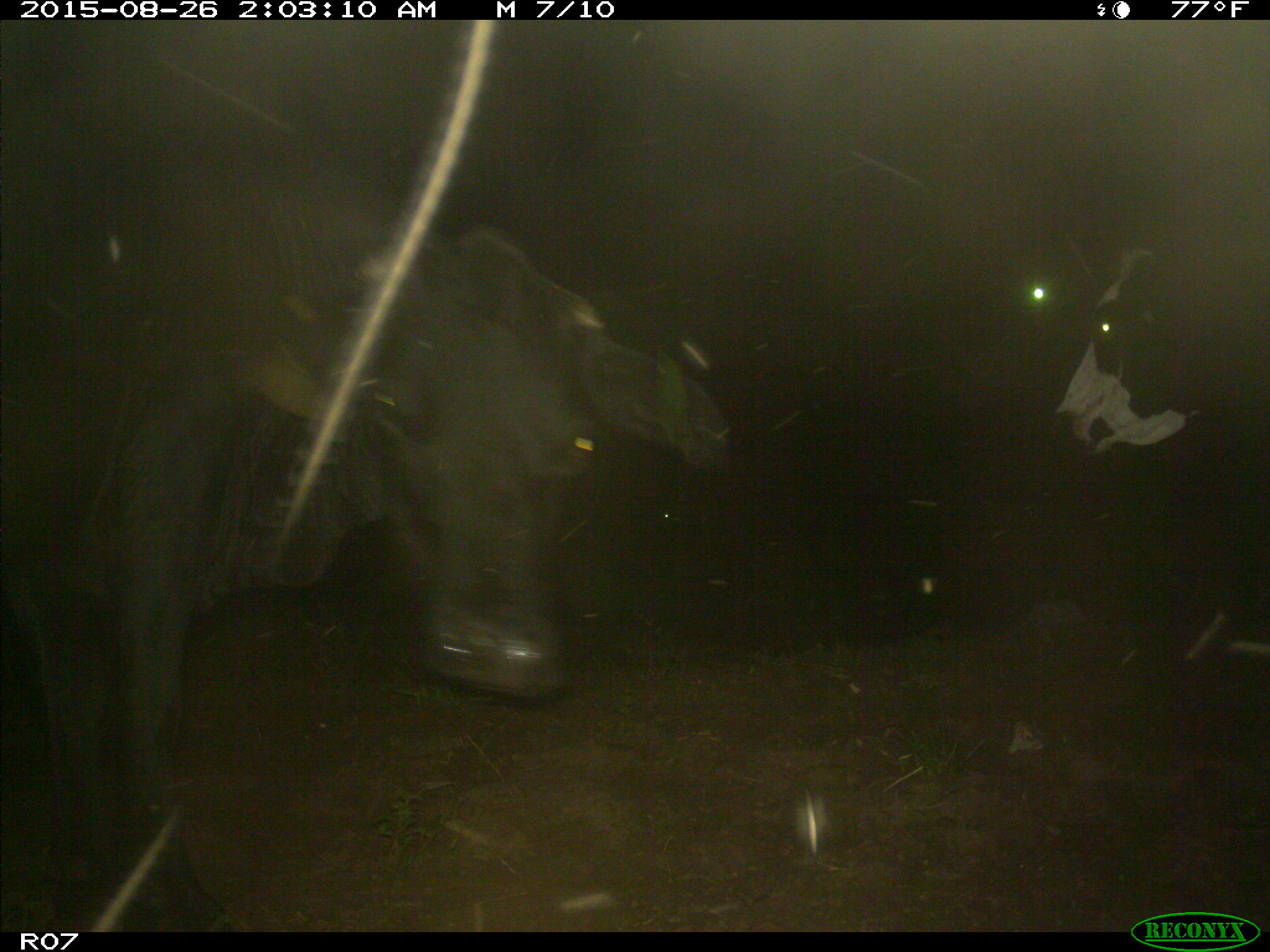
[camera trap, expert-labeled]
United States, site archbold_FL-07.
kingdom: Animalia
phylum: Chordata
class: Mammalia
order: Artiodactyla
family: Bovidae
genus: Bos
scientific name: Bos taurus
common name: domestic cow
Bos taurus (domestic cow).